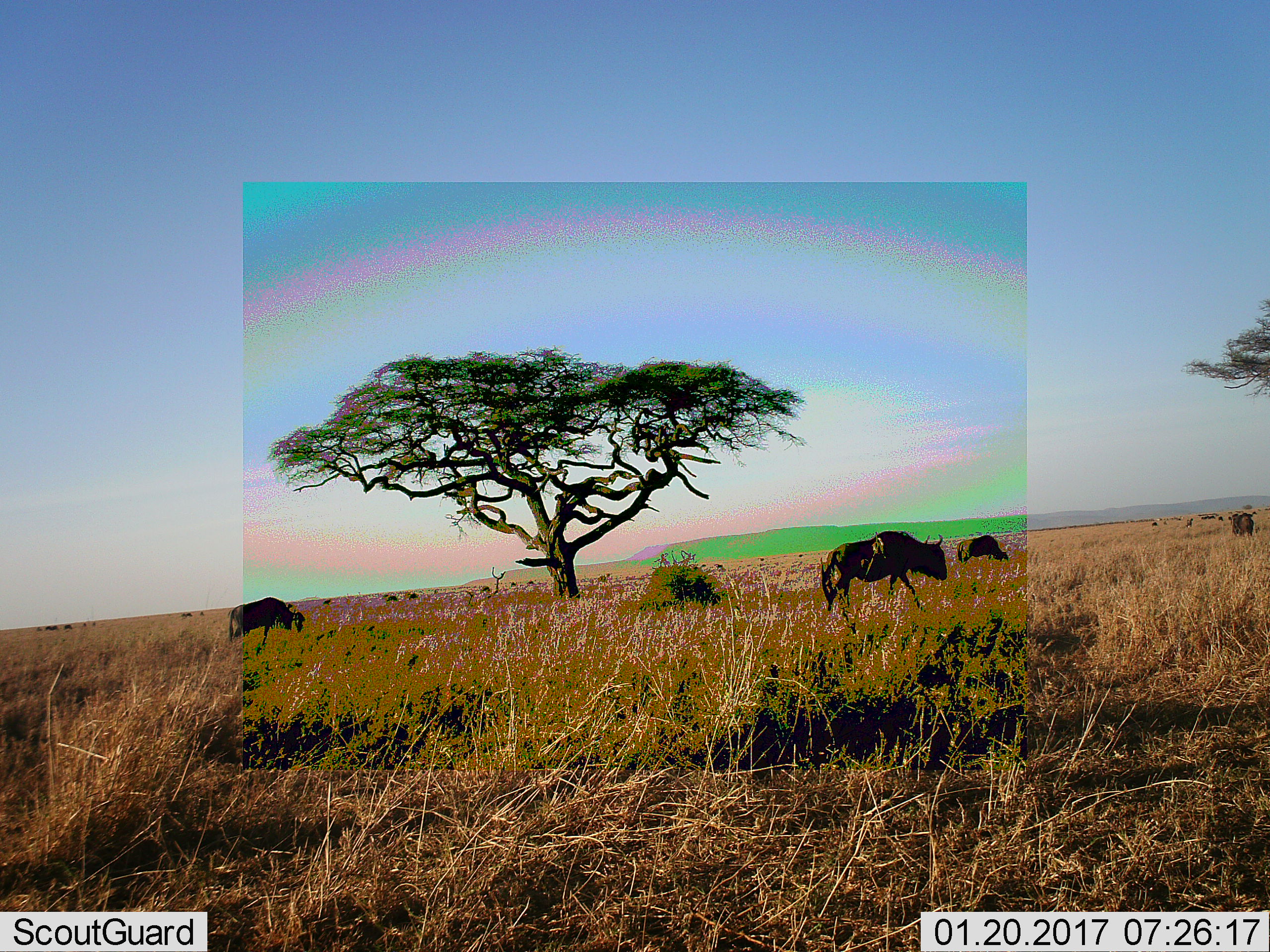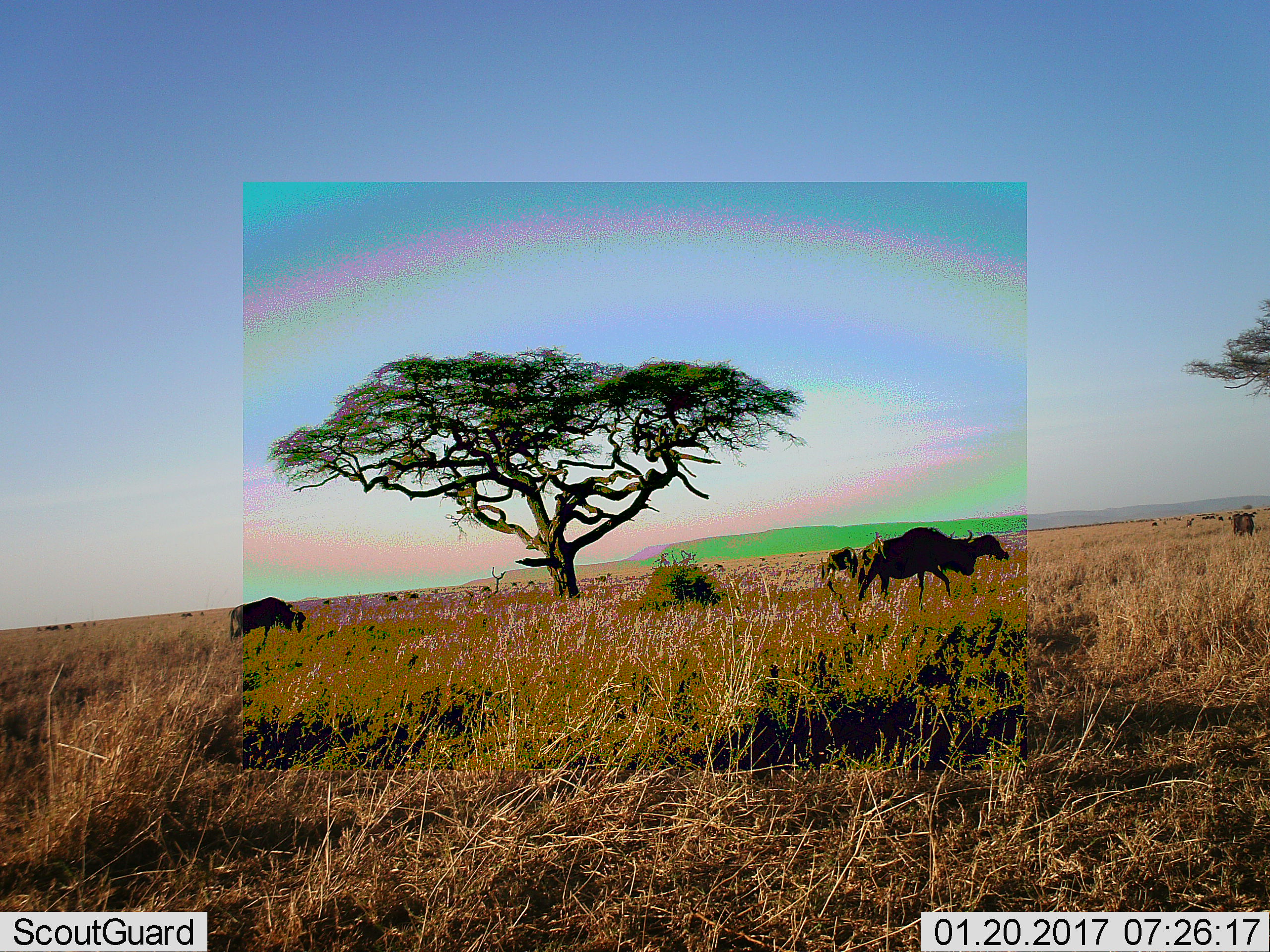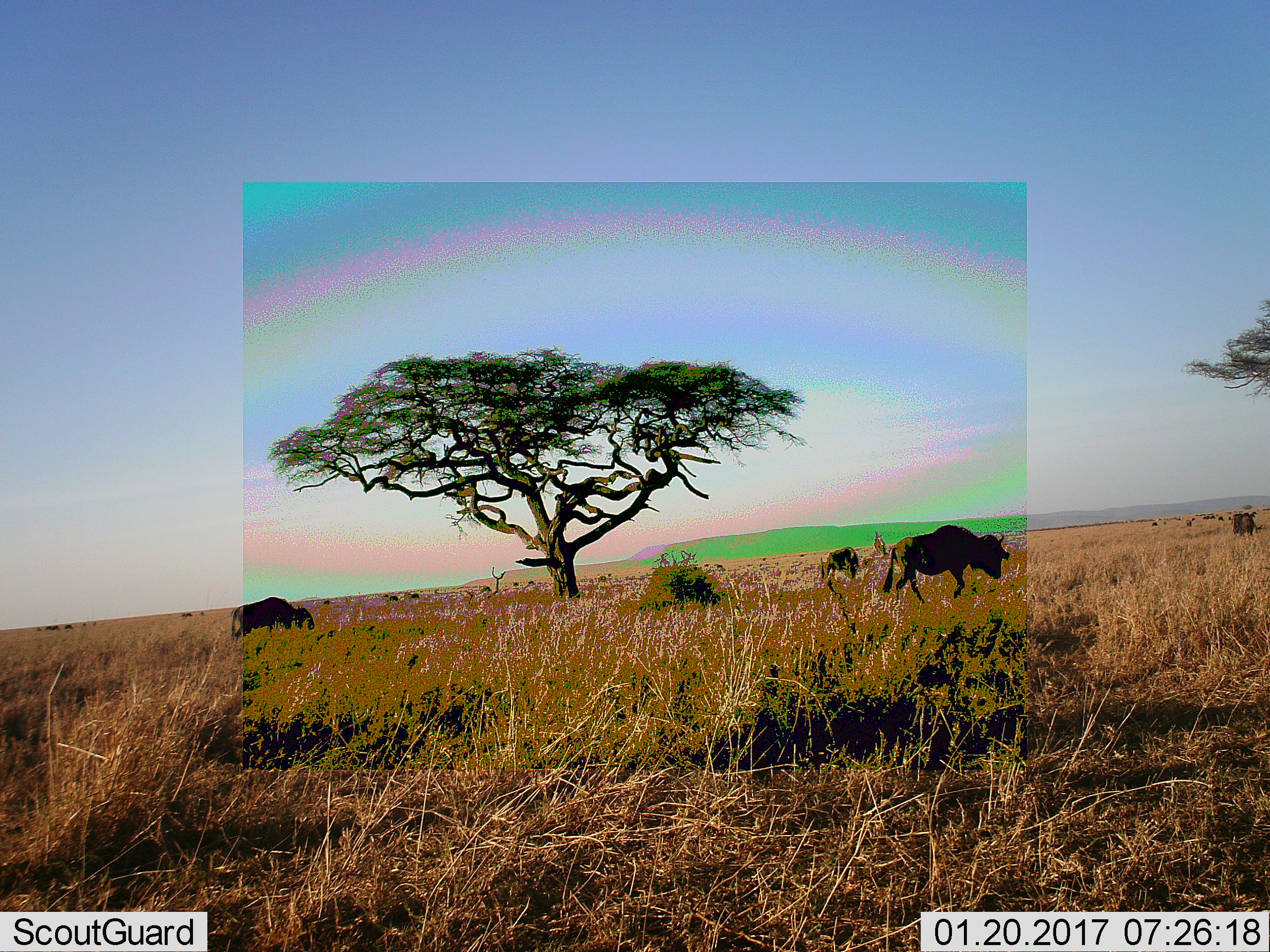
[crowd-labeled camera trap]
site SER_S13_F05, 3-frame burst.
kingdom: Animalia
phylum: Chordata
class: Mammalia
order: Artiodactyla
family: Bovidae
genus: Connochaetes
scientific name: Connochaetes taurinus taurinus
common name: blue wildebeest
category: wildebeestblue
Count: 6.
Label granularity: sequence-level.